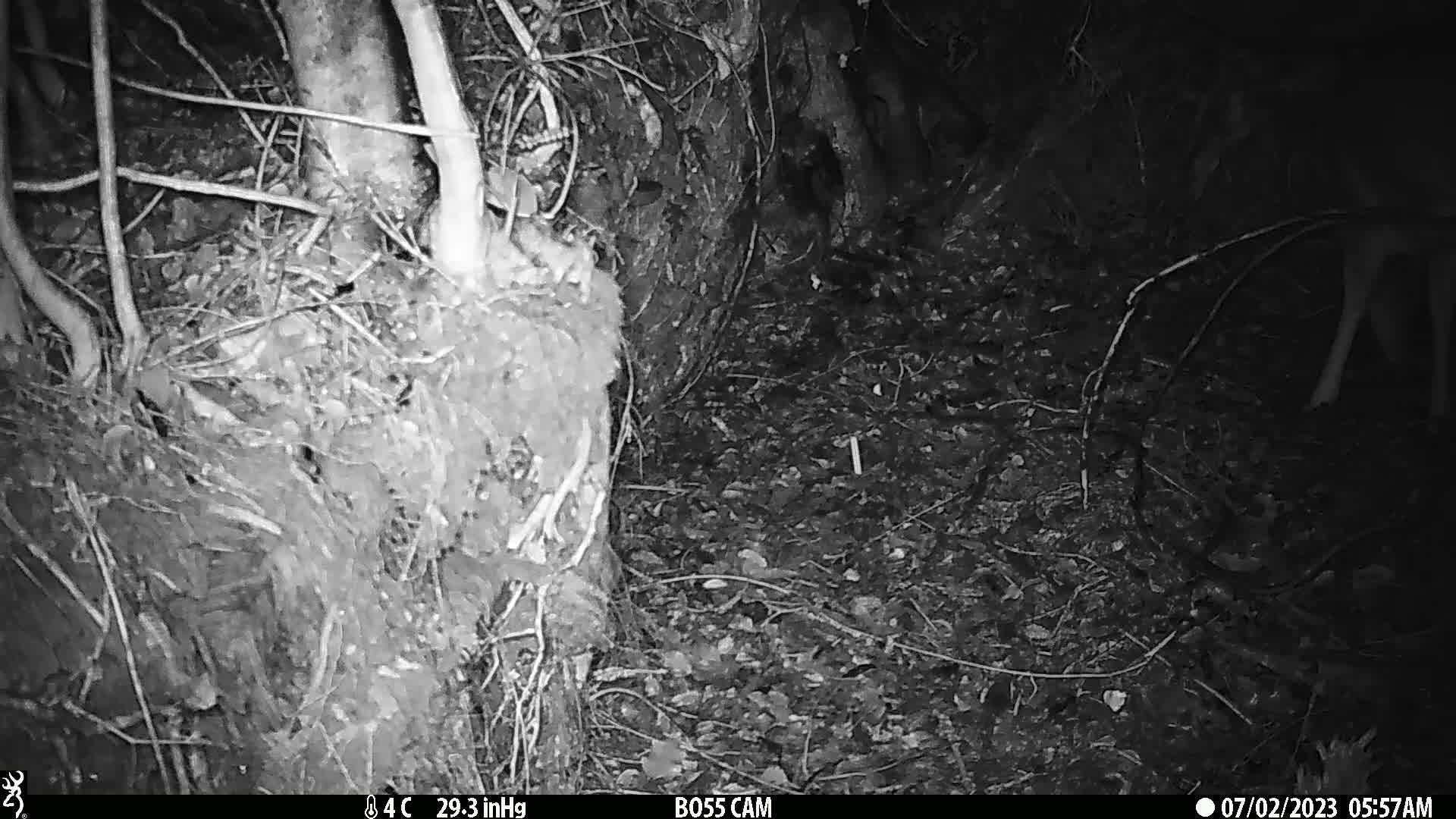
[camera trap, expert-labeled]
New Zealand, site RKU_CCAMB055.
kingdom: Animalia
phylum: Chordata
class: Mammalia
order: Artiodactyla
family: Cervidae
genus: Odocoileus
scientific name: Odocoileus virginianus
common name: white-tailed deer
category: white tailed deer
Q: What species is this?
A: White tailed deer (white-tailed deer) (Odocoileus virginianus).